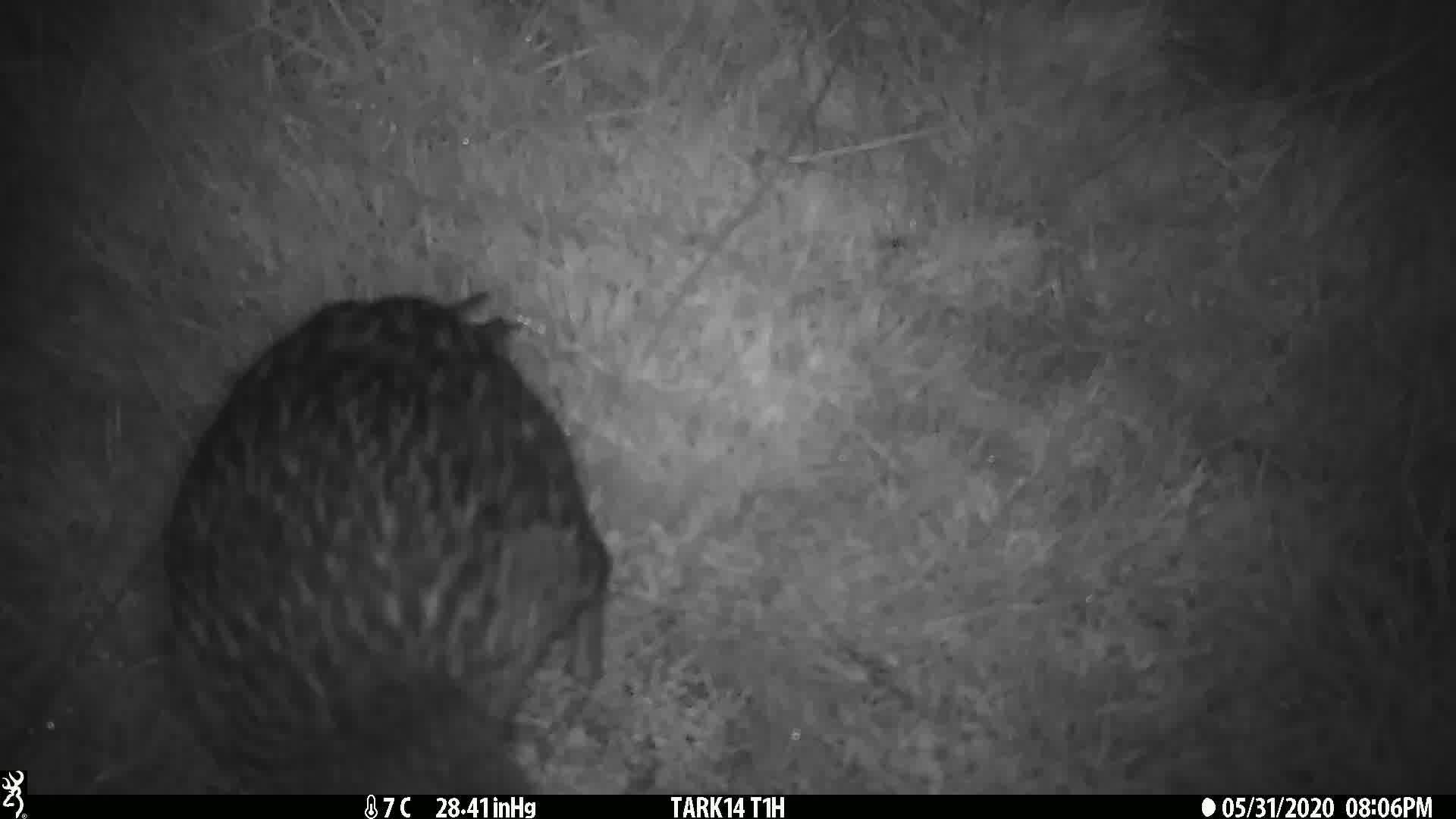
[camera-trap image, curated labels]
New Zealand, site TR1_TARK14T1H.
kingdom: Animalia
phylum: Chordata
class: Aves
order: Gruiformes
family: Rallidae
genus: Gallirallus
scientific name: Gallirallus australis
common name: weka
Weka (Gallirallus australis).